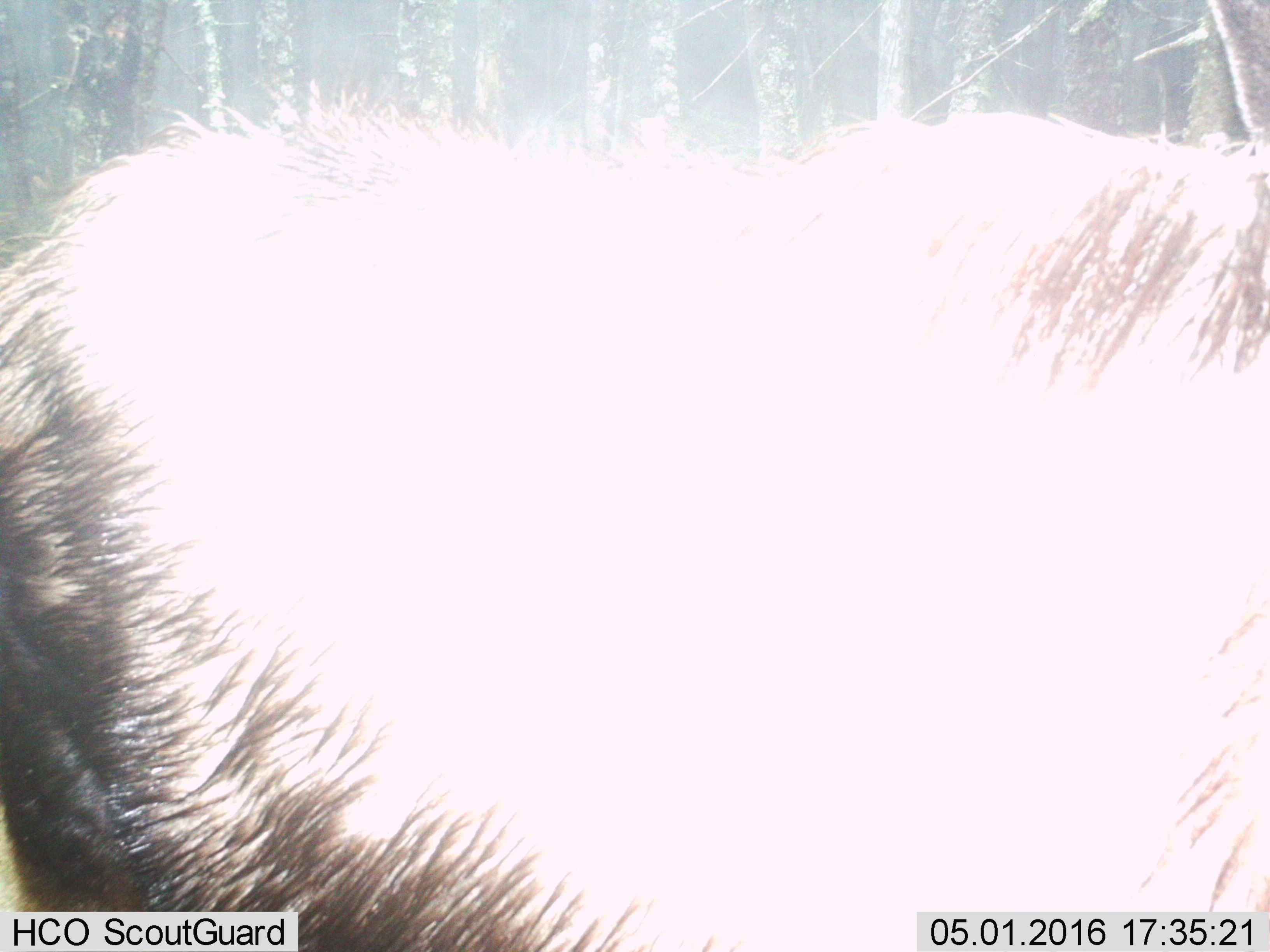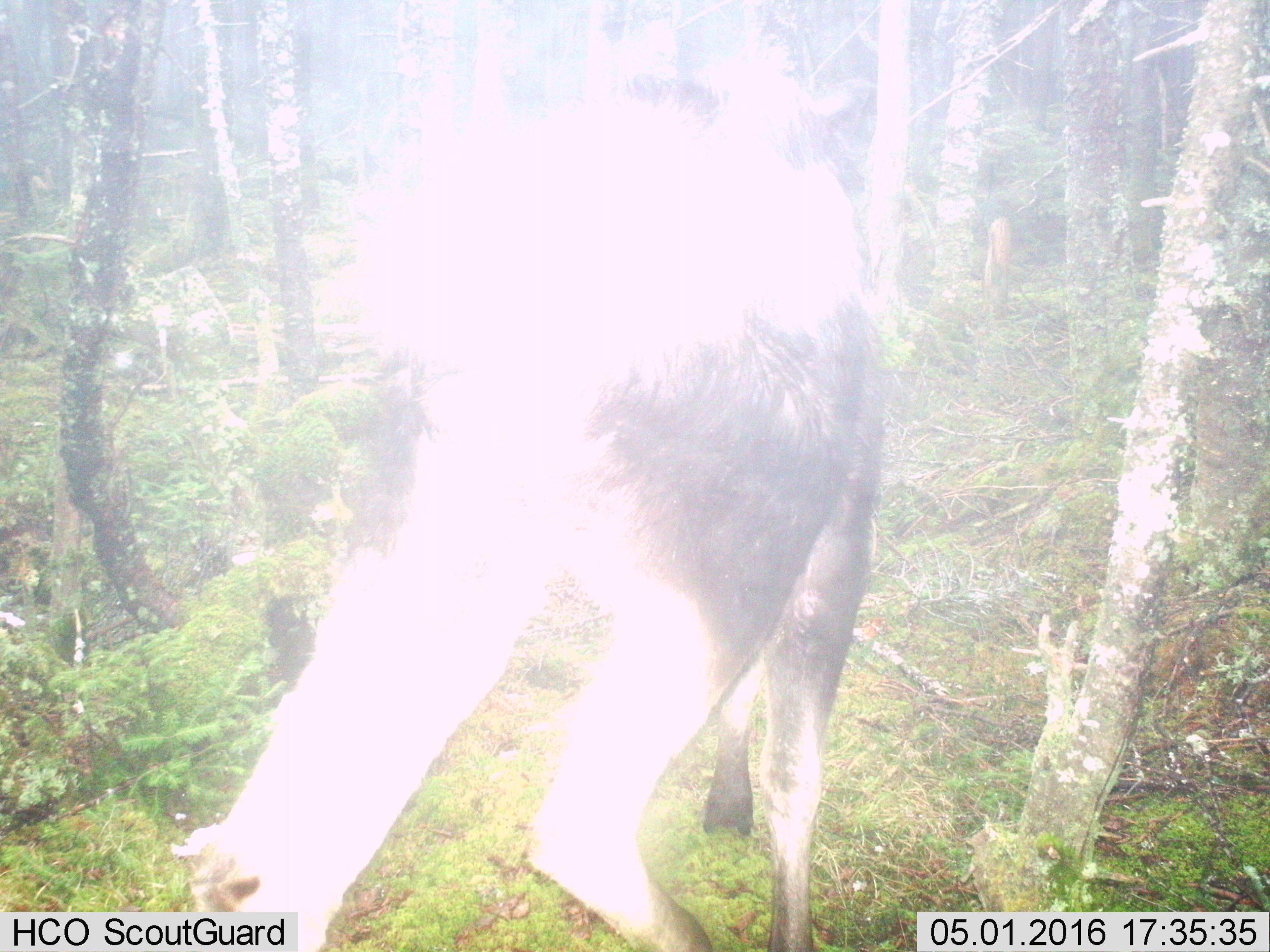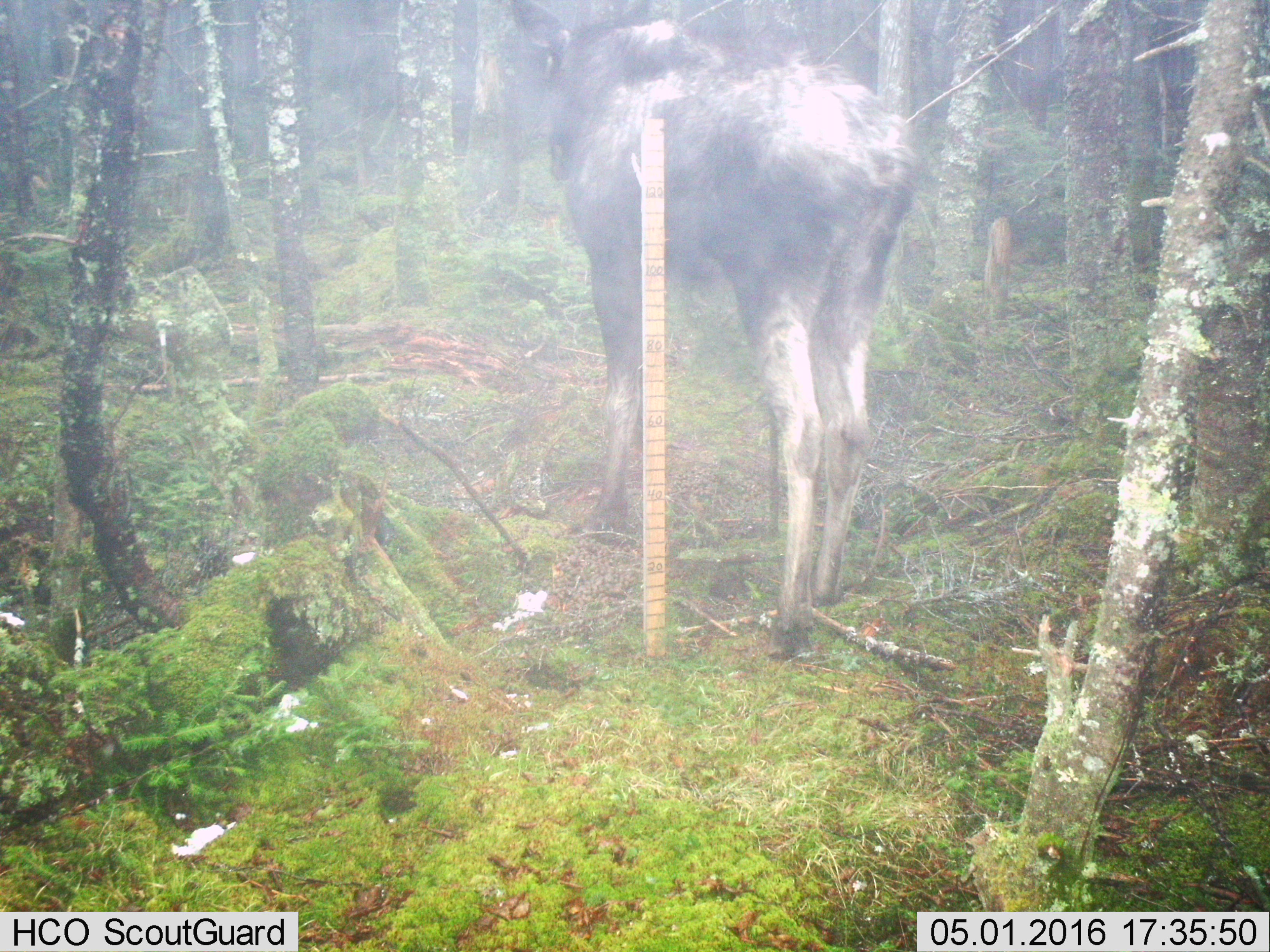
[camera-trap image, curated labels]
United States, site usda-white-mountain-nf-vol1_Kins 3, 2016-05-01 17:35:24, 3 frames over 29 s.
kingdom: Animalia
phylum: Chordata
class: Mammalia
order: Artiodactyla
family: Cervidae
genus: Alces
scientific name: Alces alces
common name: moose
Moose (Alces alces).